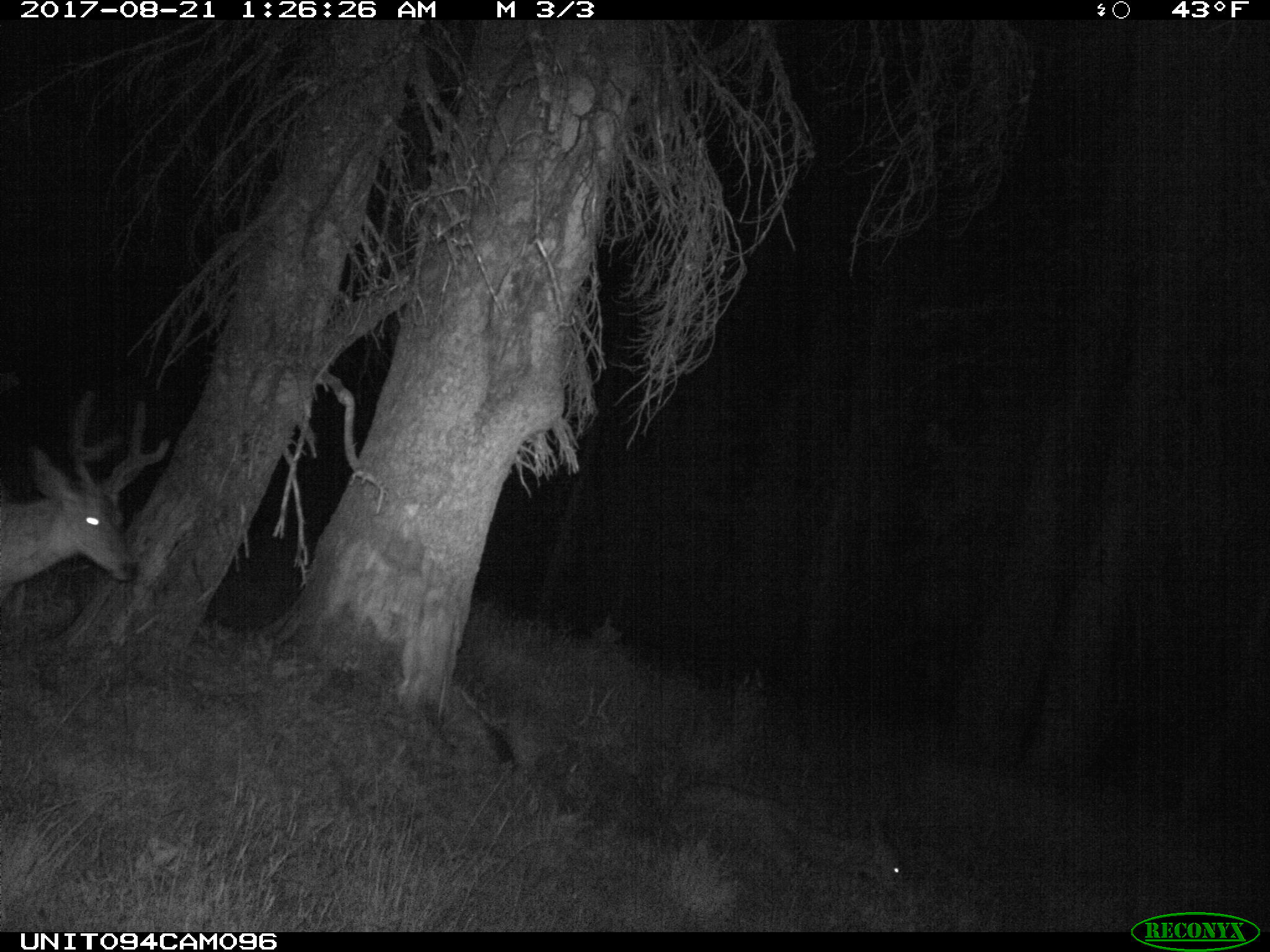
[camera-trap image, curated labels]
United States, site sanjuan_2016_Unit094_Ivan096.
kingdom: Animalia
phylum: Chordata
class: Mammalia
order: Artiodactyla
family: Cervidae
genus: Odocoileus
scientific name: Odocoileus hemionus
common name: mule deer